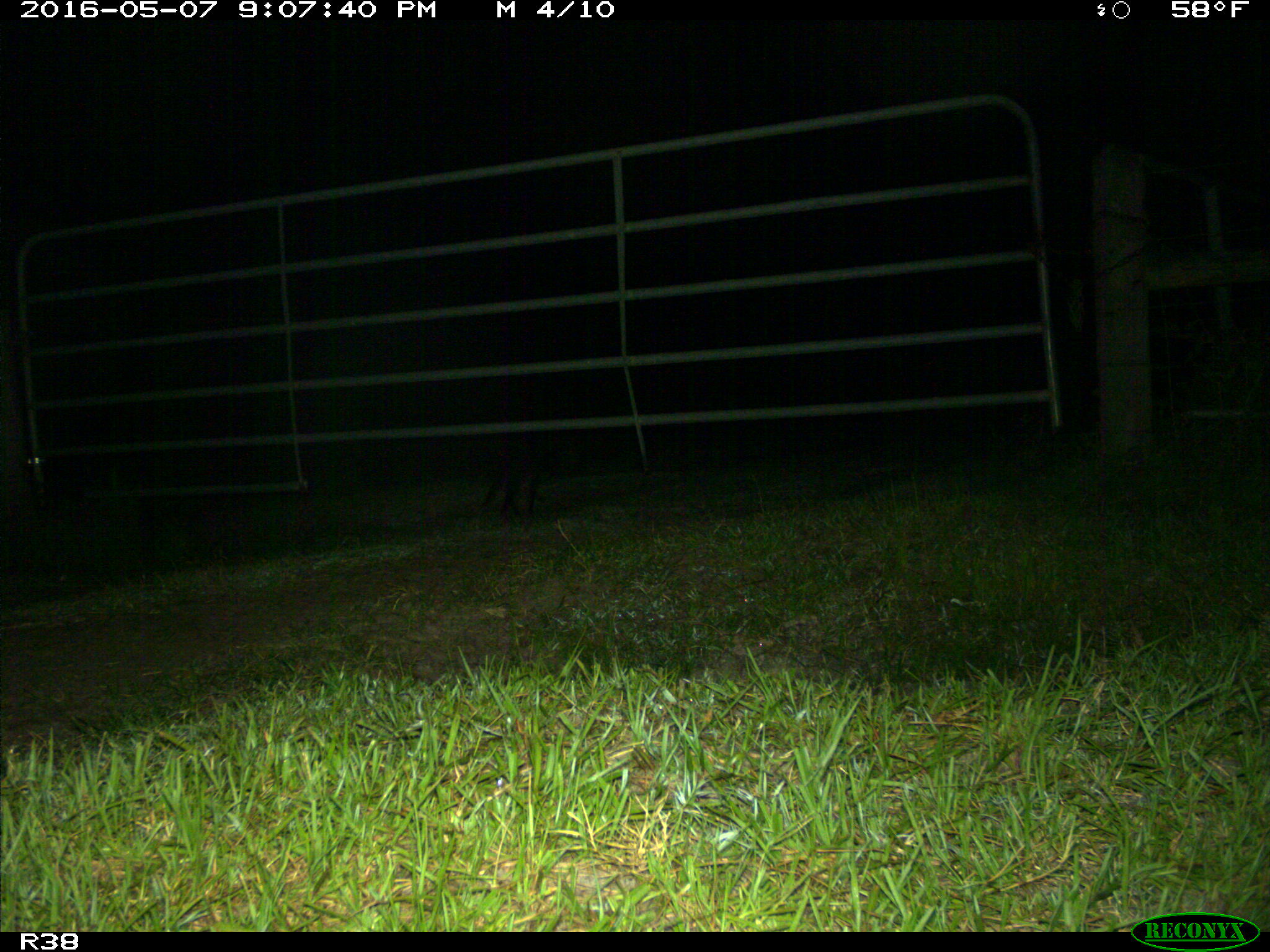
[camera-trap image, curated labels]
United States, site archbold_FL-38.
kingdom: Animalia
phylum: Chordata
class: Mammalia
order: Carnivora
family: Procyonidae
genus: Procyon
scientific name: Procyon lotor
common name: common raccoon